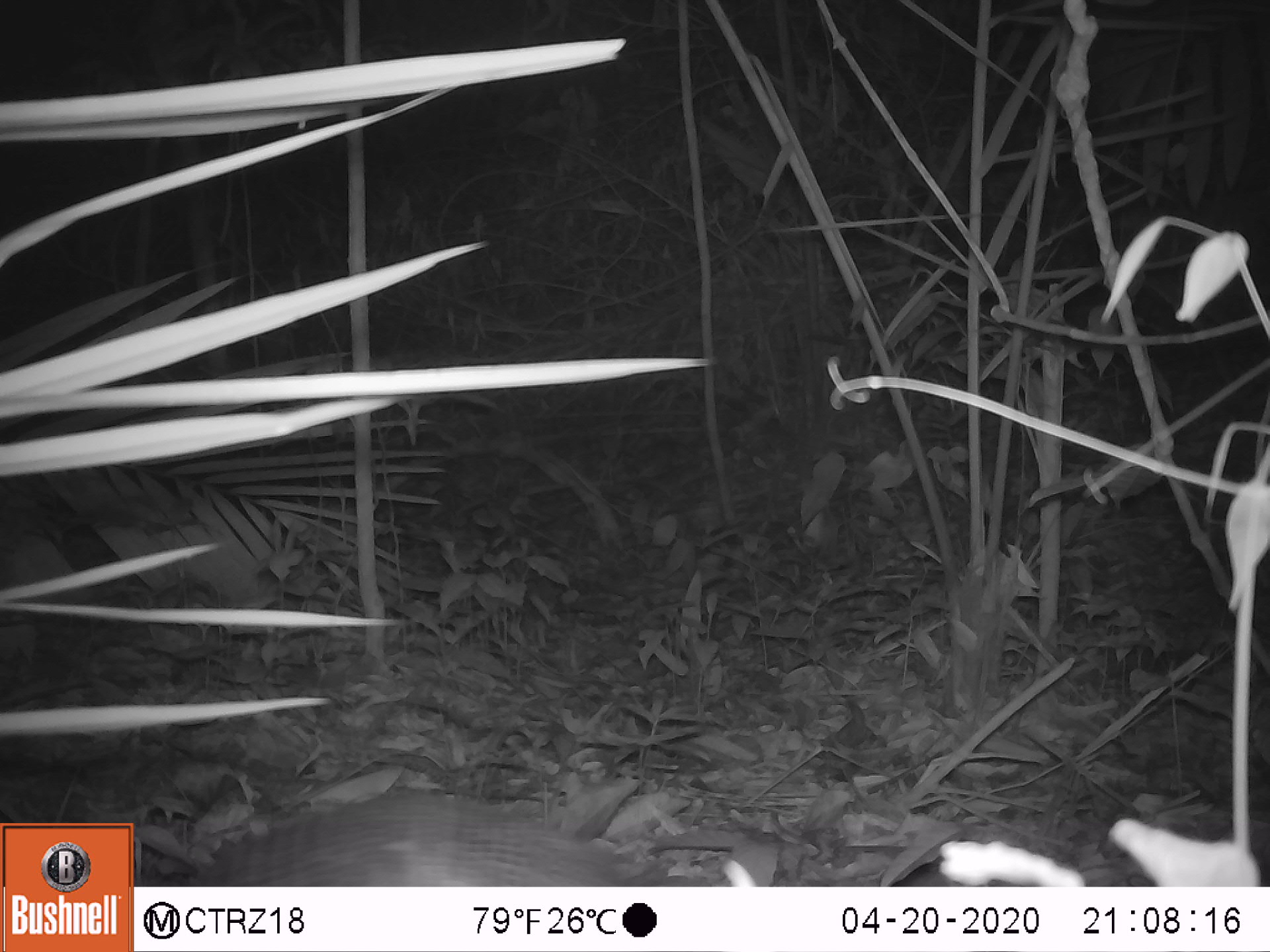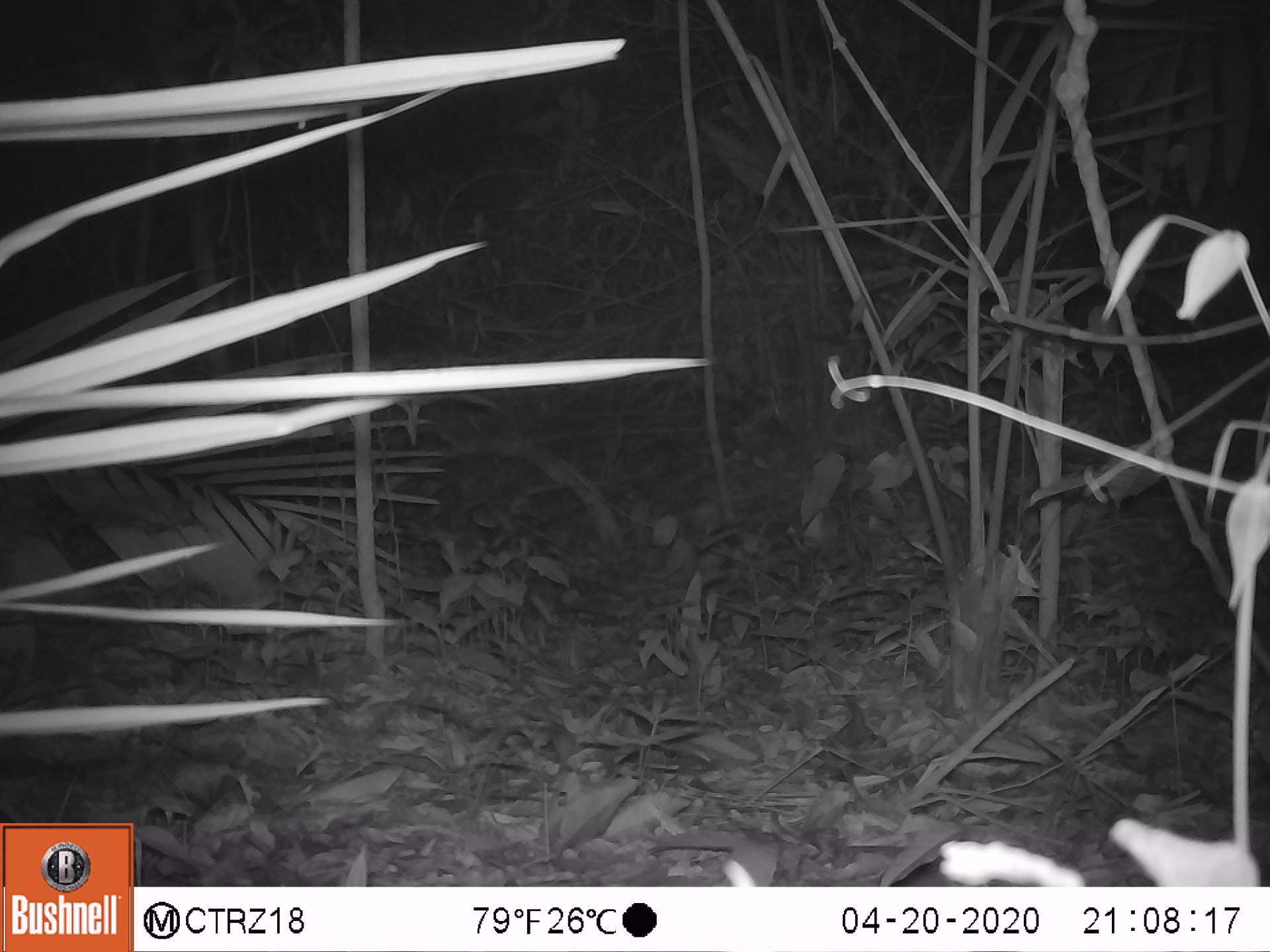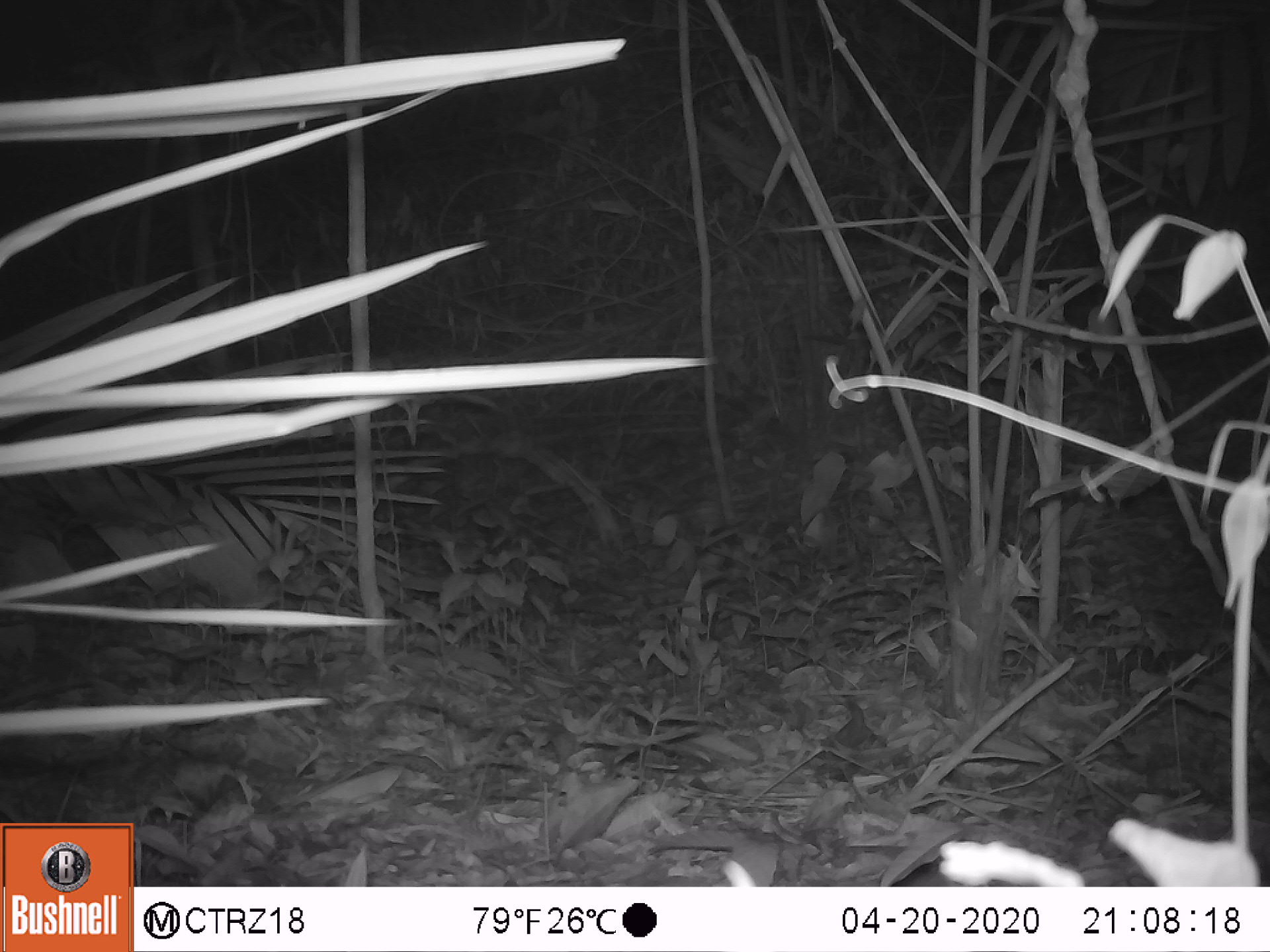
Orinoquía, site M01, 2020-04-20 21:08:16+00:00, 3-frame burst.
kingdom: Animalia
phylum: Chordata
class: Mammalia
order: Cingulata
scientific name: Cingulata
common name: armadillo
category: unknown armadillo